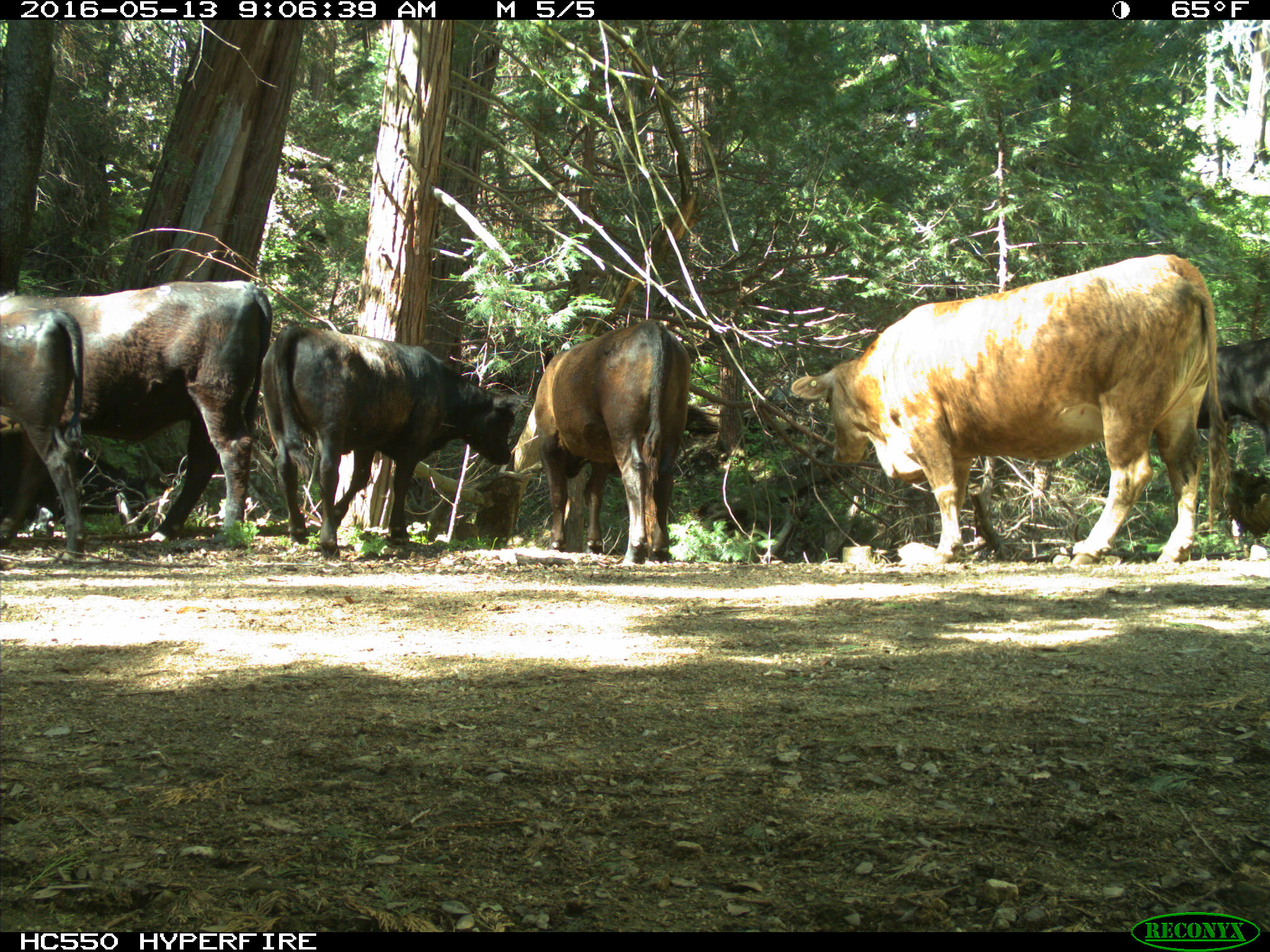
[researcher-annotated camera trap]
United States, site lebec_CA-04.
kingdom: Animalia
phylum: Chordata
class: Mammalia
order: Artiodactyla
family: Bovidae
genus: Bos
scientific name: Bos taurus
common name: domestic cow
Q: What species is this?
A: Bos taurus (domestic cow).